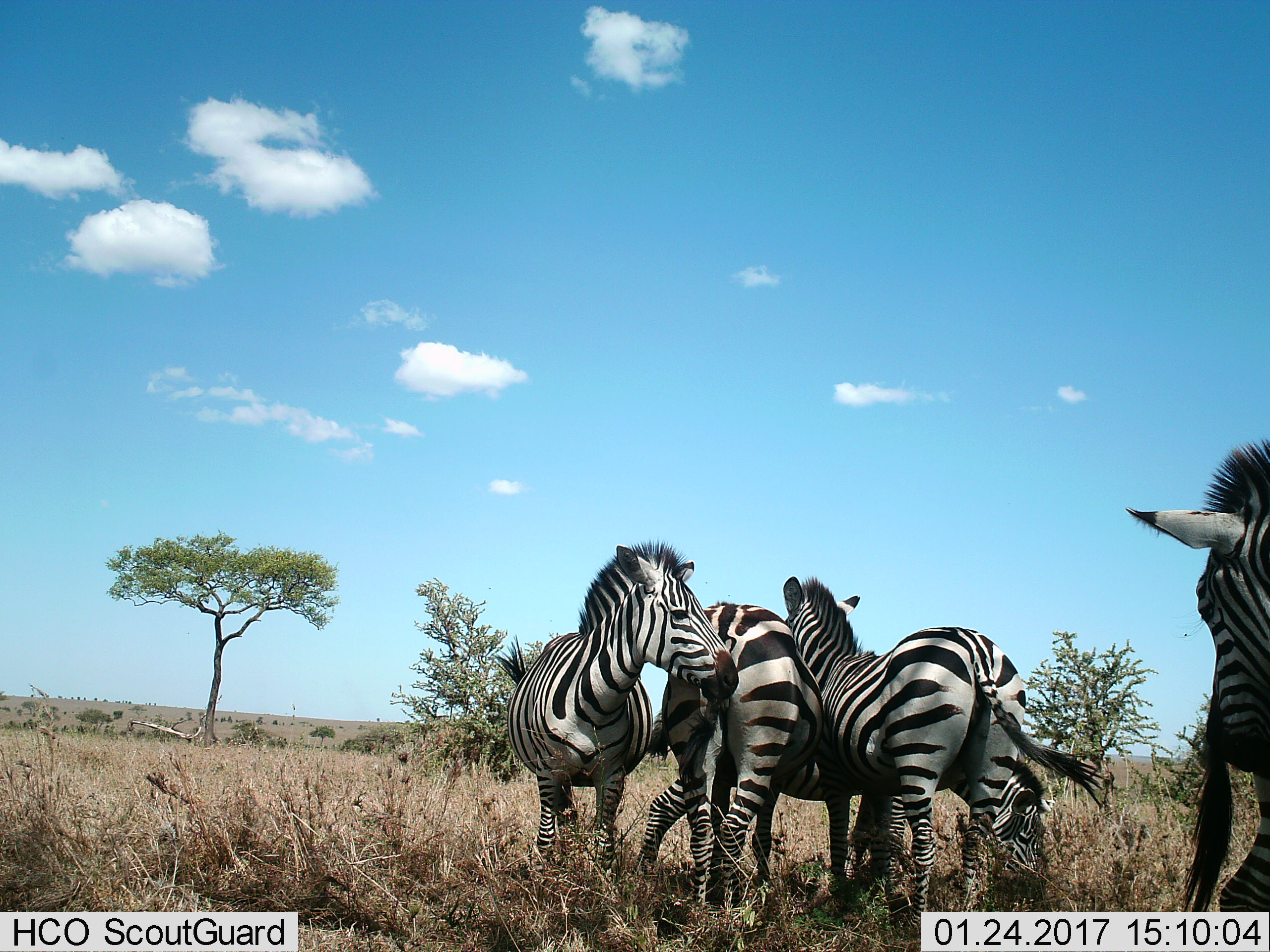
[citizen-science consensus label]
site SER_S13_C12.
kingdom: Animalia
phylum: Chordata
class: Mammalia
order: Perissodactyla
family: Equidae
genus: Equus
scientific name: Equus quagga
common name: plains zebra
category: zebraplains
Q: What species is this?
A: Zebraplains (plains zebra) (Equus quagga).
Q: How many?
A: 5.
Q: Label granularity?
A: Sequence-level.